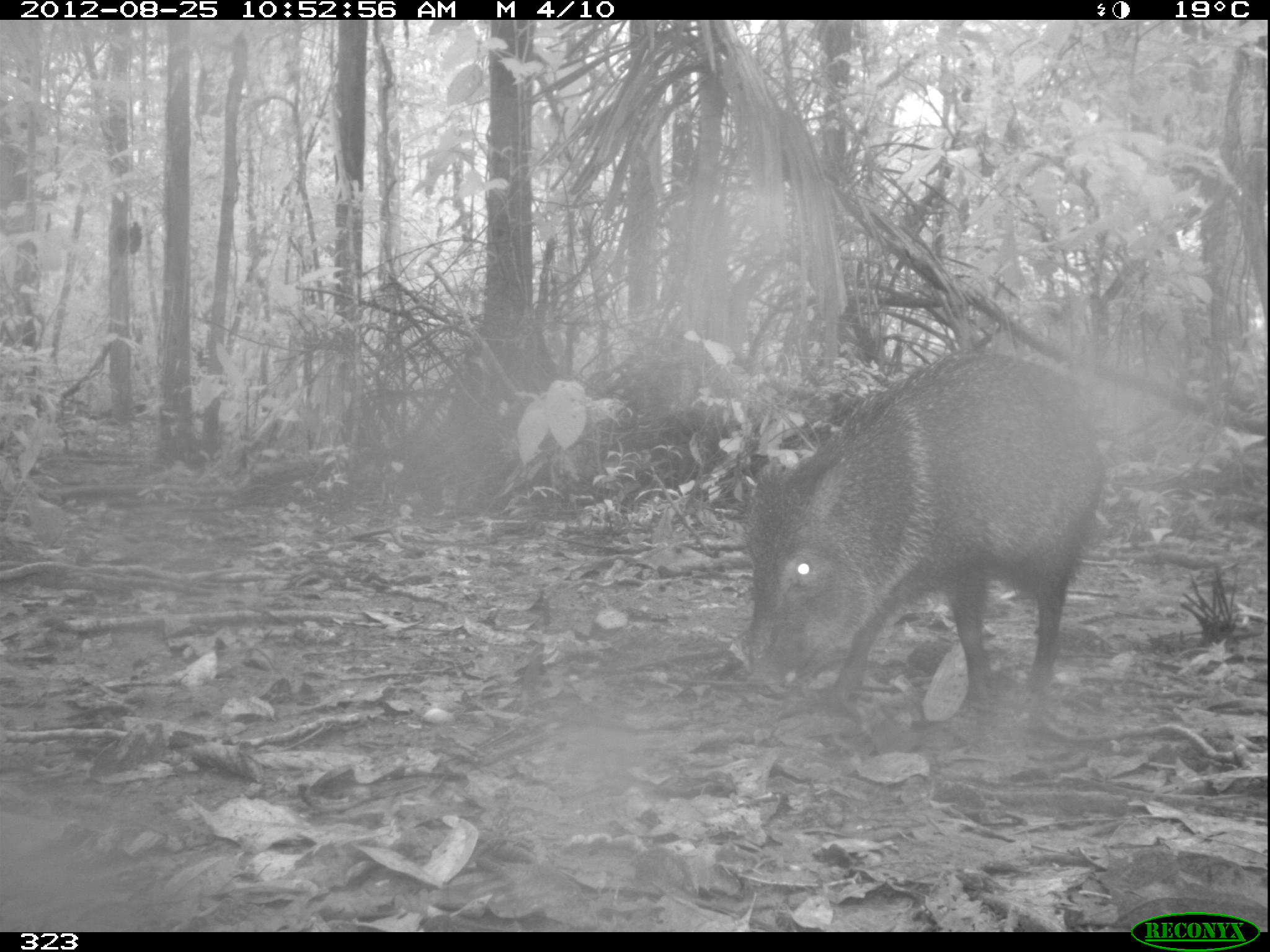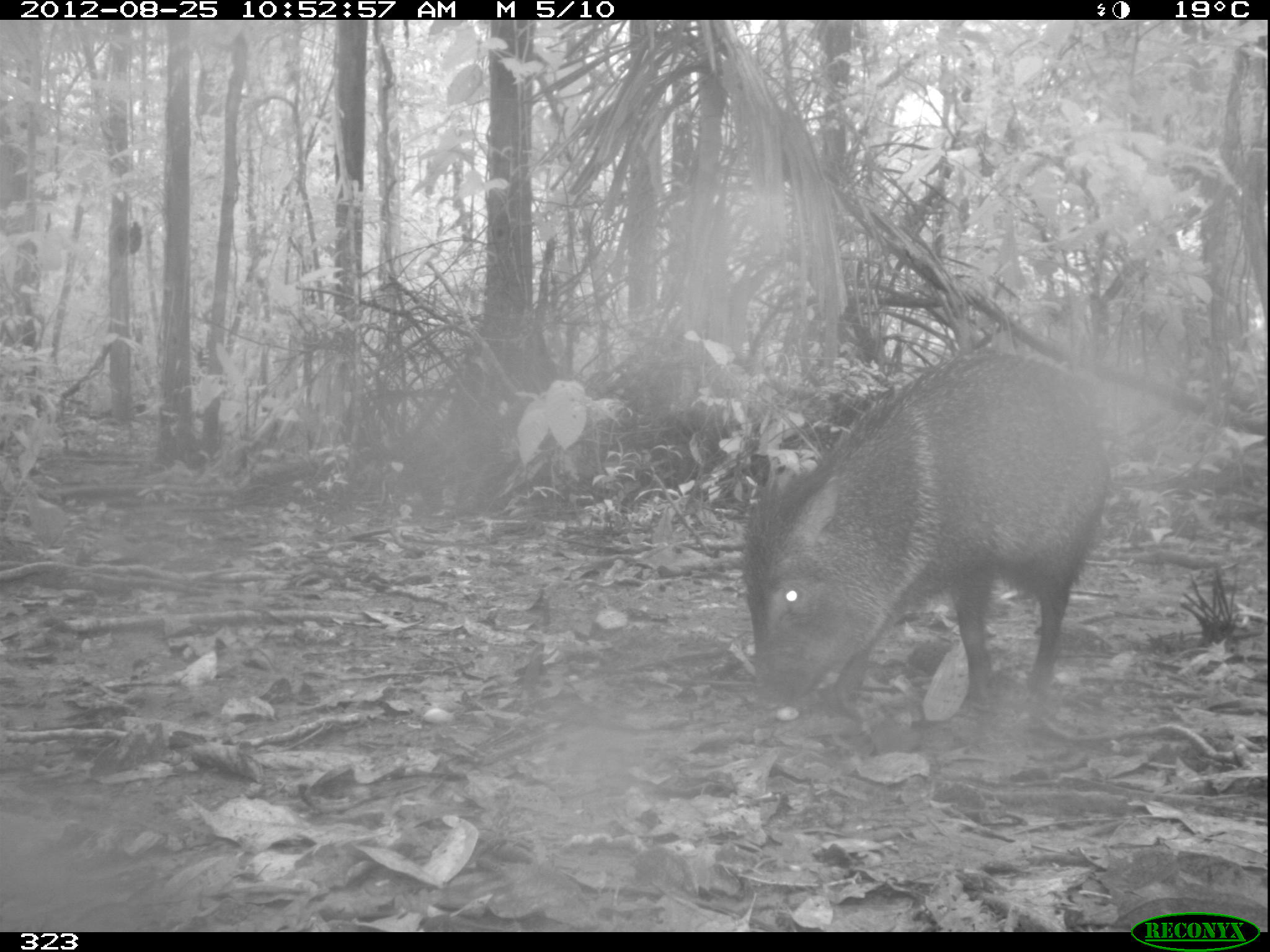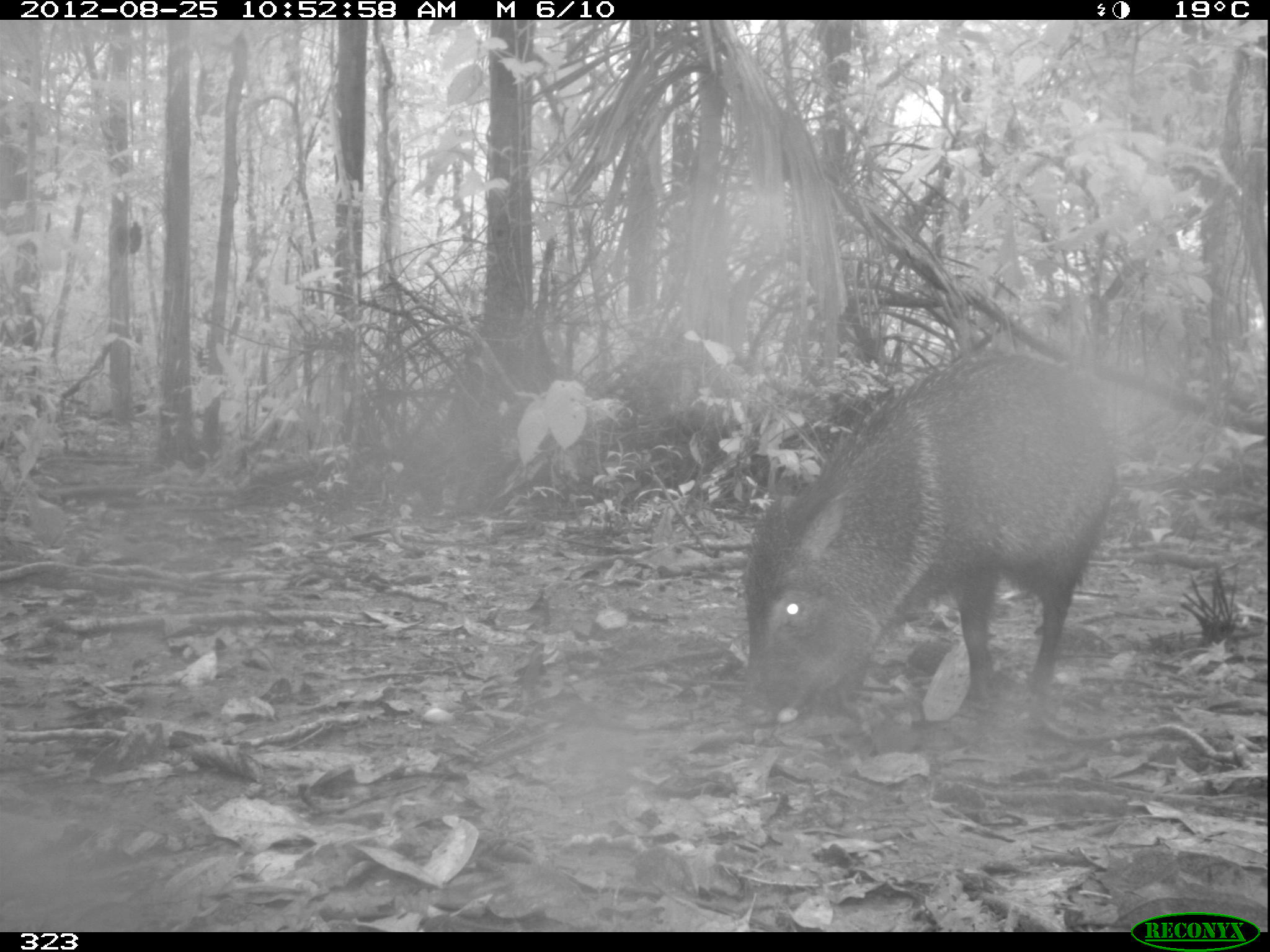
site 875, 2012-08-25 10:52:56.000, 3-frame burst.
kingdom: Animalia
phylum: Chordata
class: Mammalia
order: Artiodactyla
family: Tayassuidae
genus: Pecari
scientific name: Pecari tajacu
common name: collared peccary